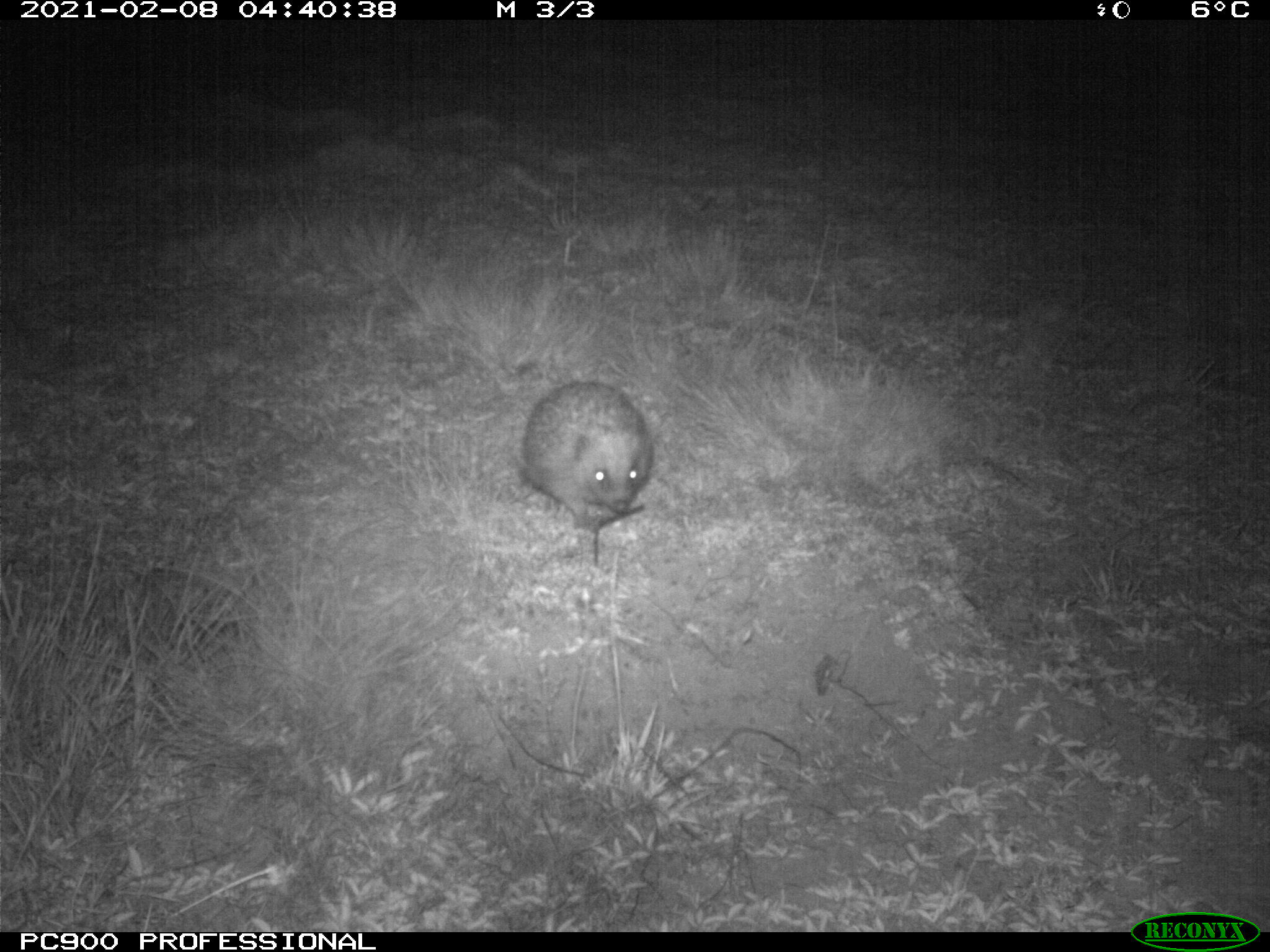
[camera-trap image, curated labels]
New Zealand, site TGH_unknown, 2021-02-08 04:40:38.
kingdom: Animalia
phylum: Chordata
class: Mammalia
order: Eulipotyphla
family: Erinaceidae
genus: Erinaceus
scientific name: Erinaceus europaeus europaeus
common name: european hedgehog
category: hedgehog